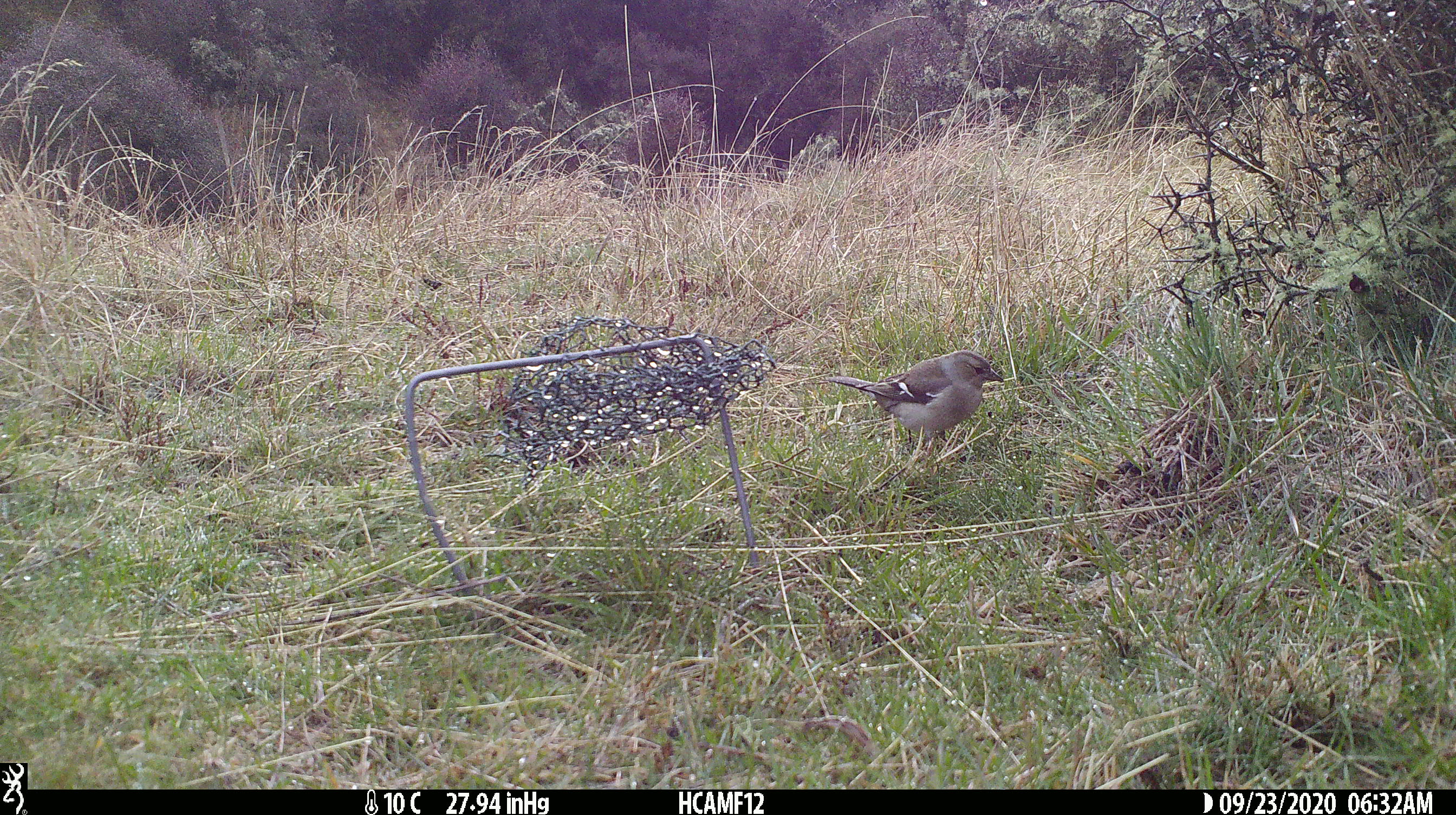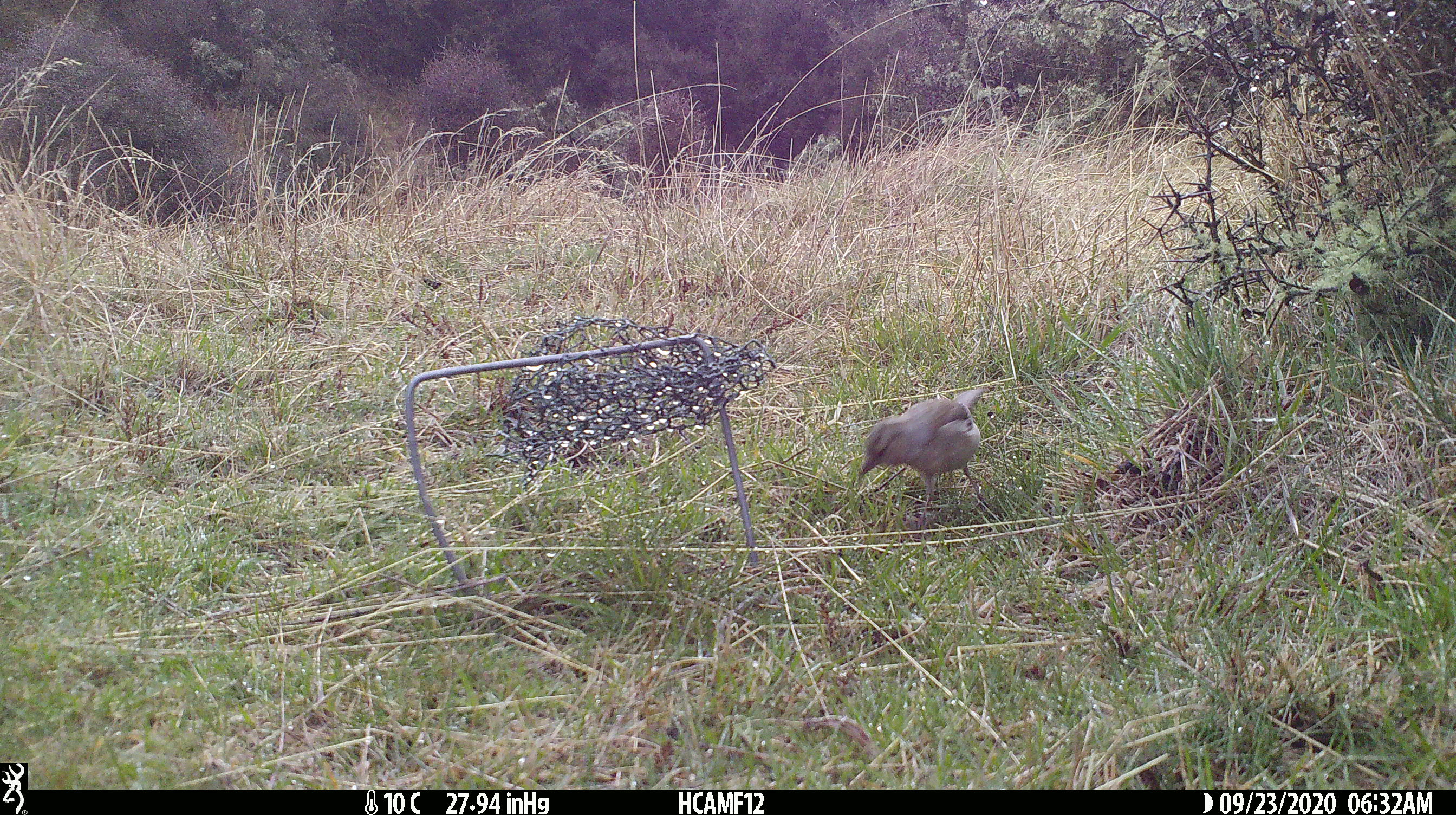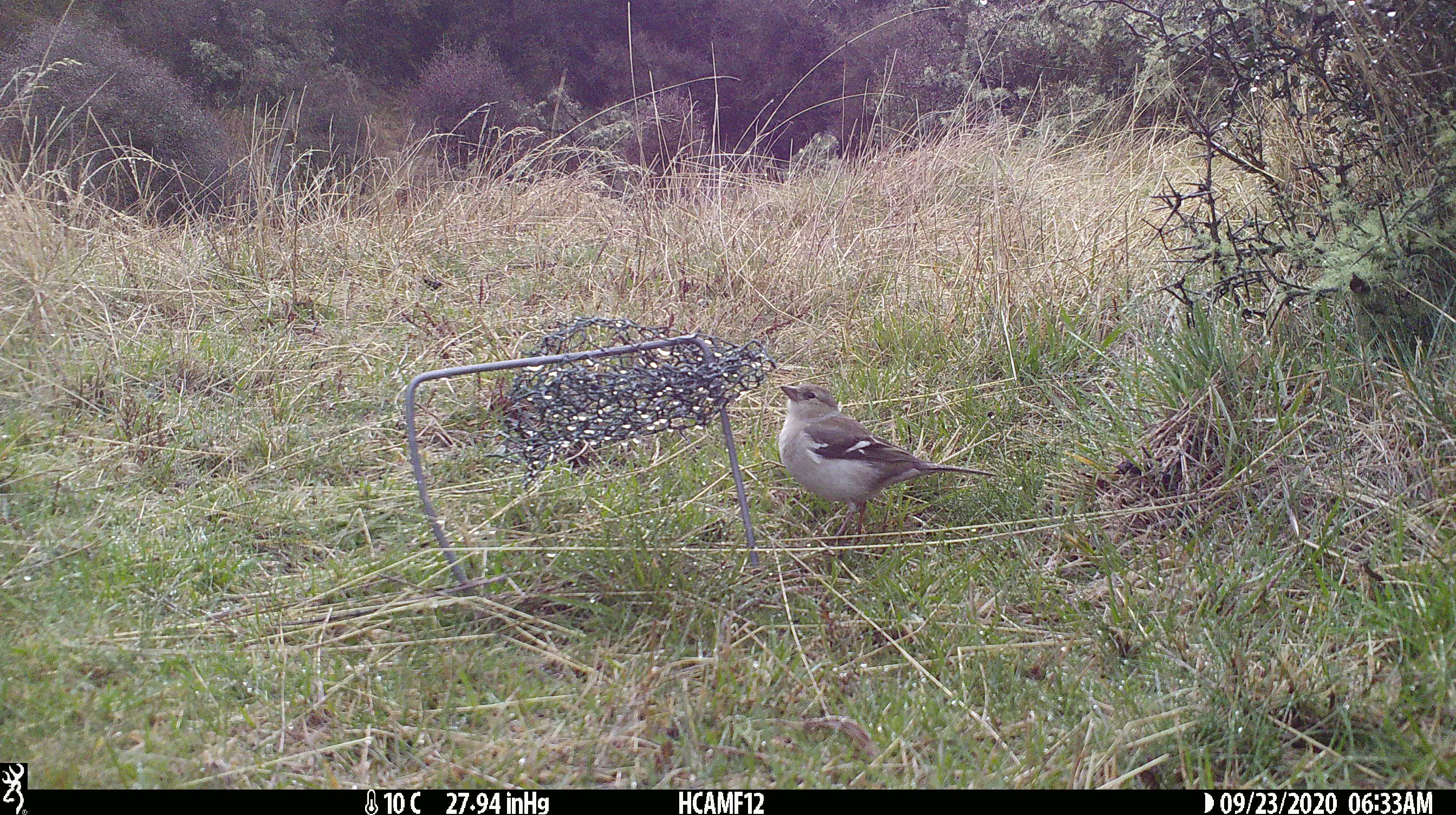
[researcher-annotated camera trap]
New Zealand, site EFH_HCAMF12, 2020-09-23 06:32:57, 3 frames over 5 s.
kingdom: Animalia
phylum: Chordata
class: Aves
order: Passeriformes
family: Fringillidae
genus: Fringilla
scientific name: Fringilla coelebs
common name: common chaffinch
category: chaffinch